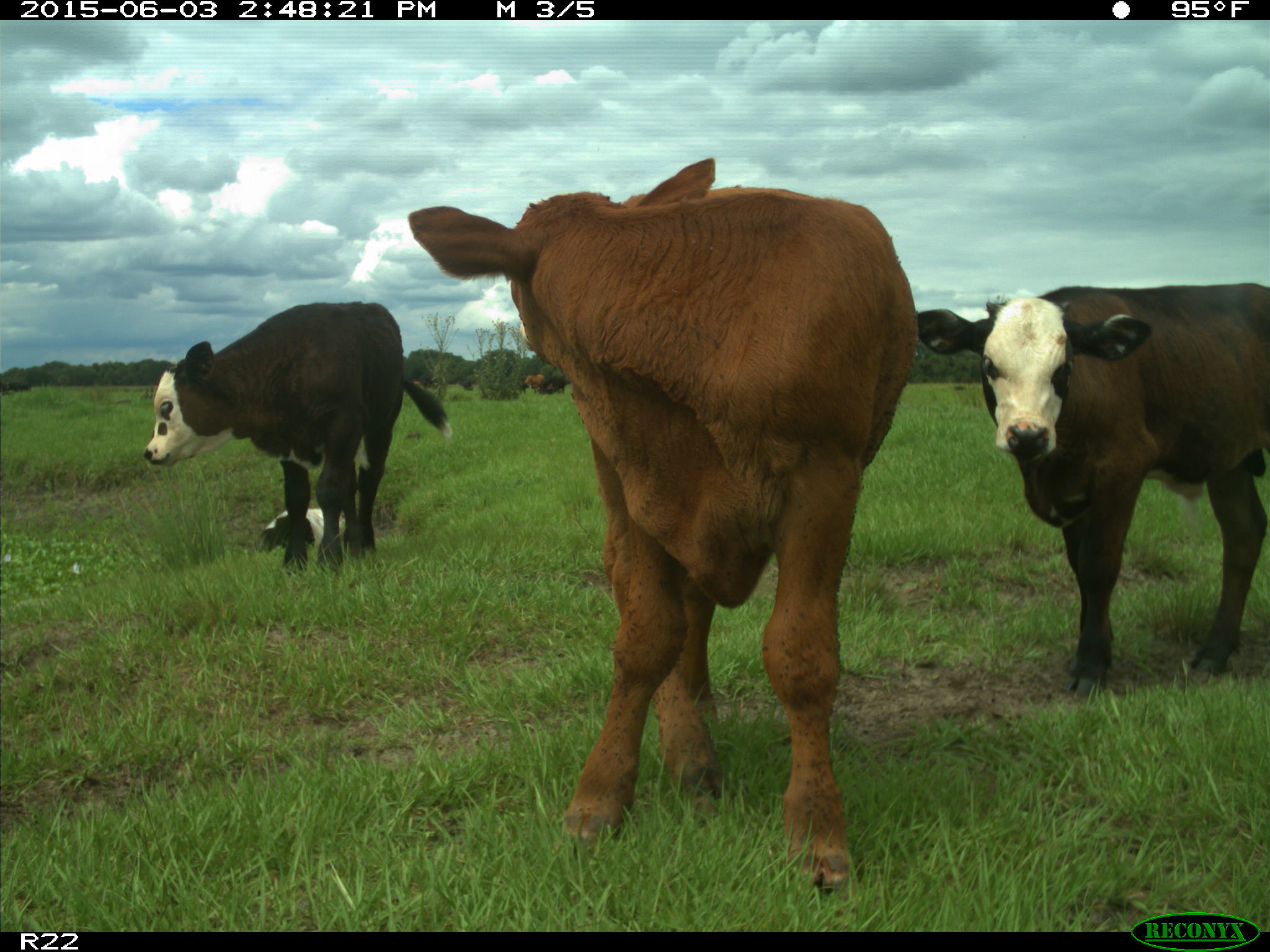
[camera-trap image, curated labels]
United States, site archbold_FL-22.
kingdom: Animalia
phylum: Chordata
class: Mammalia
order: Artiodactyla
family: Bovidae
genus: Bos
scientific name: Bos taurus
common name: domestic cow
Bos taurus (domestic cow).